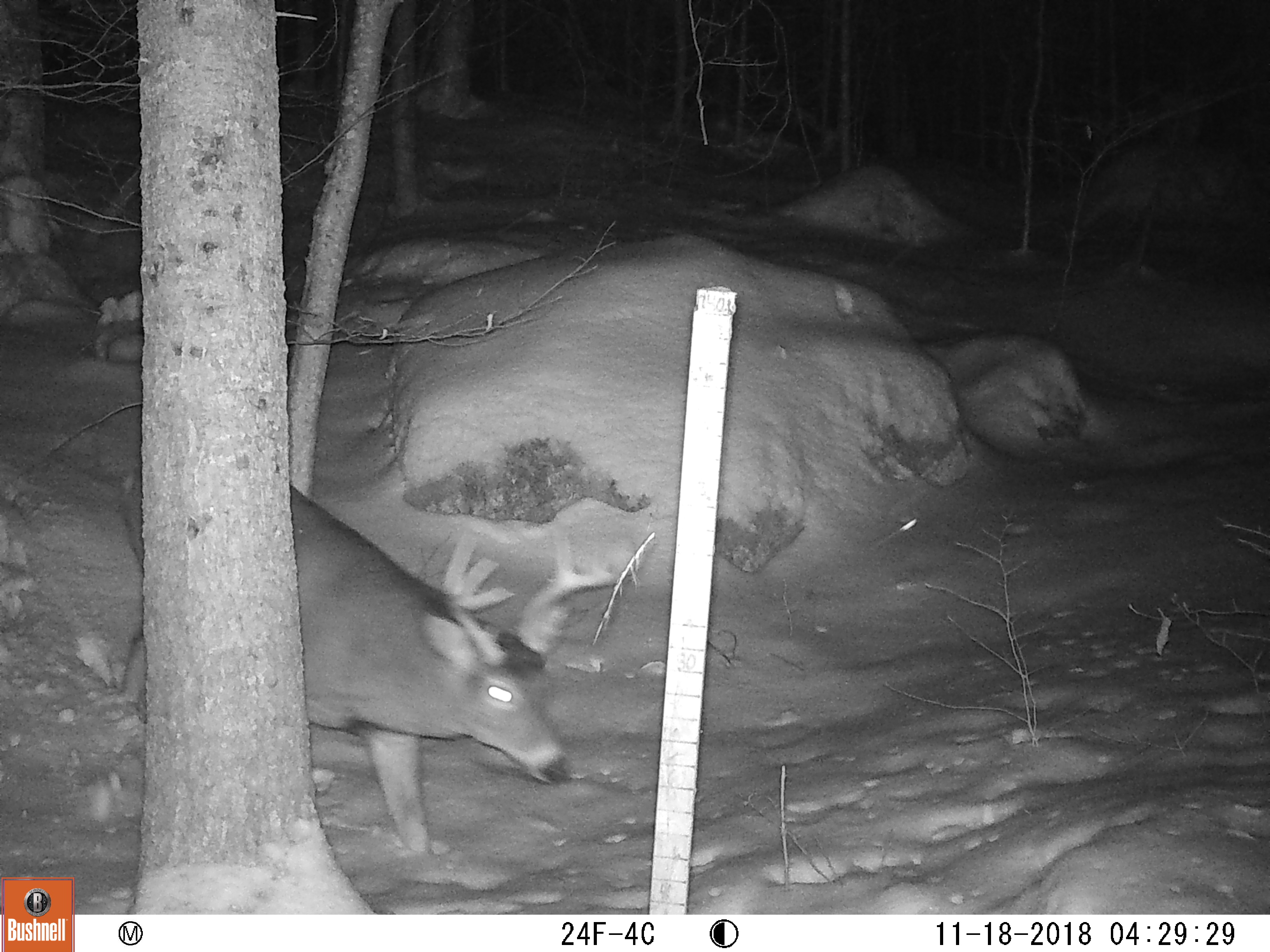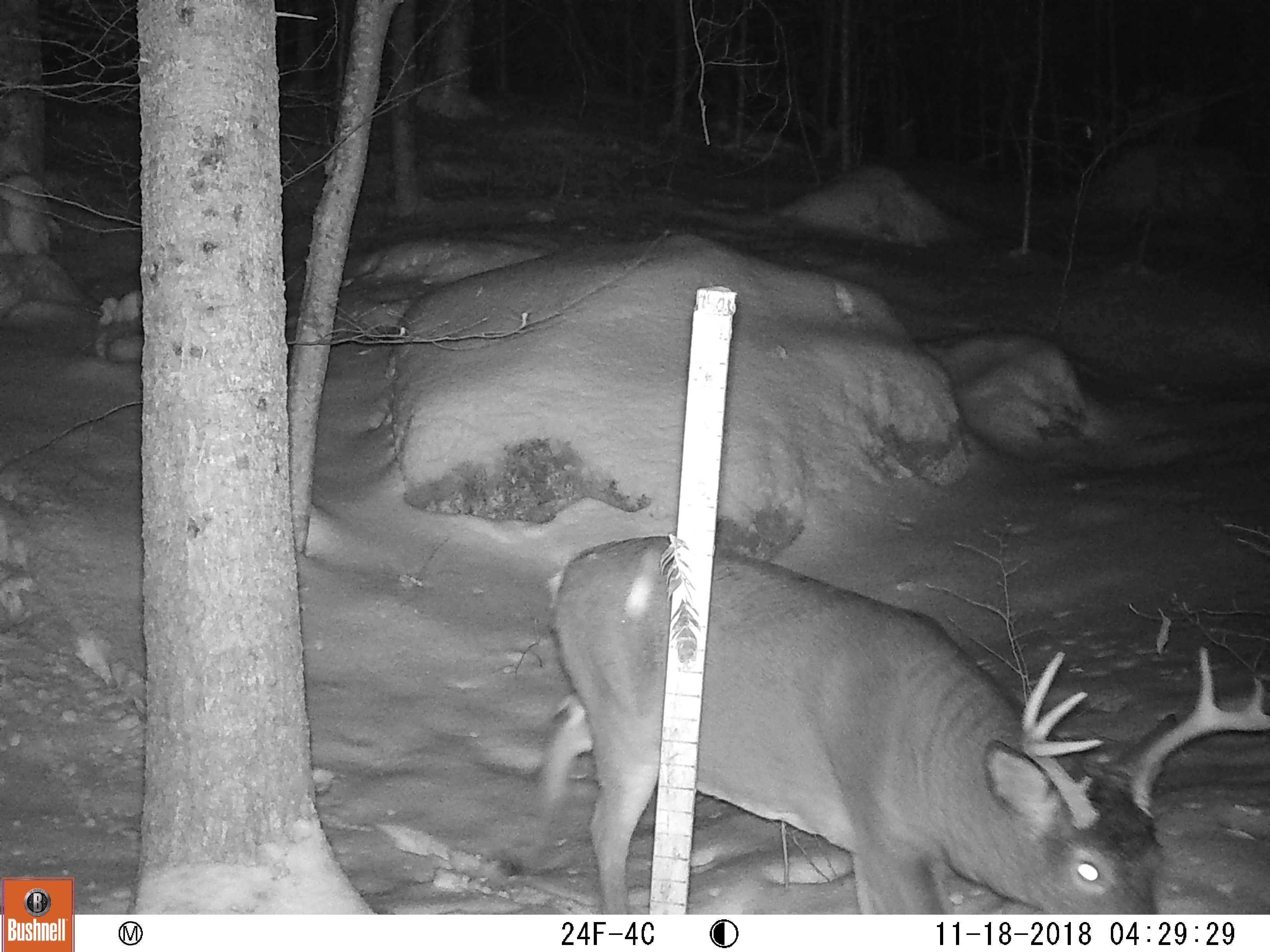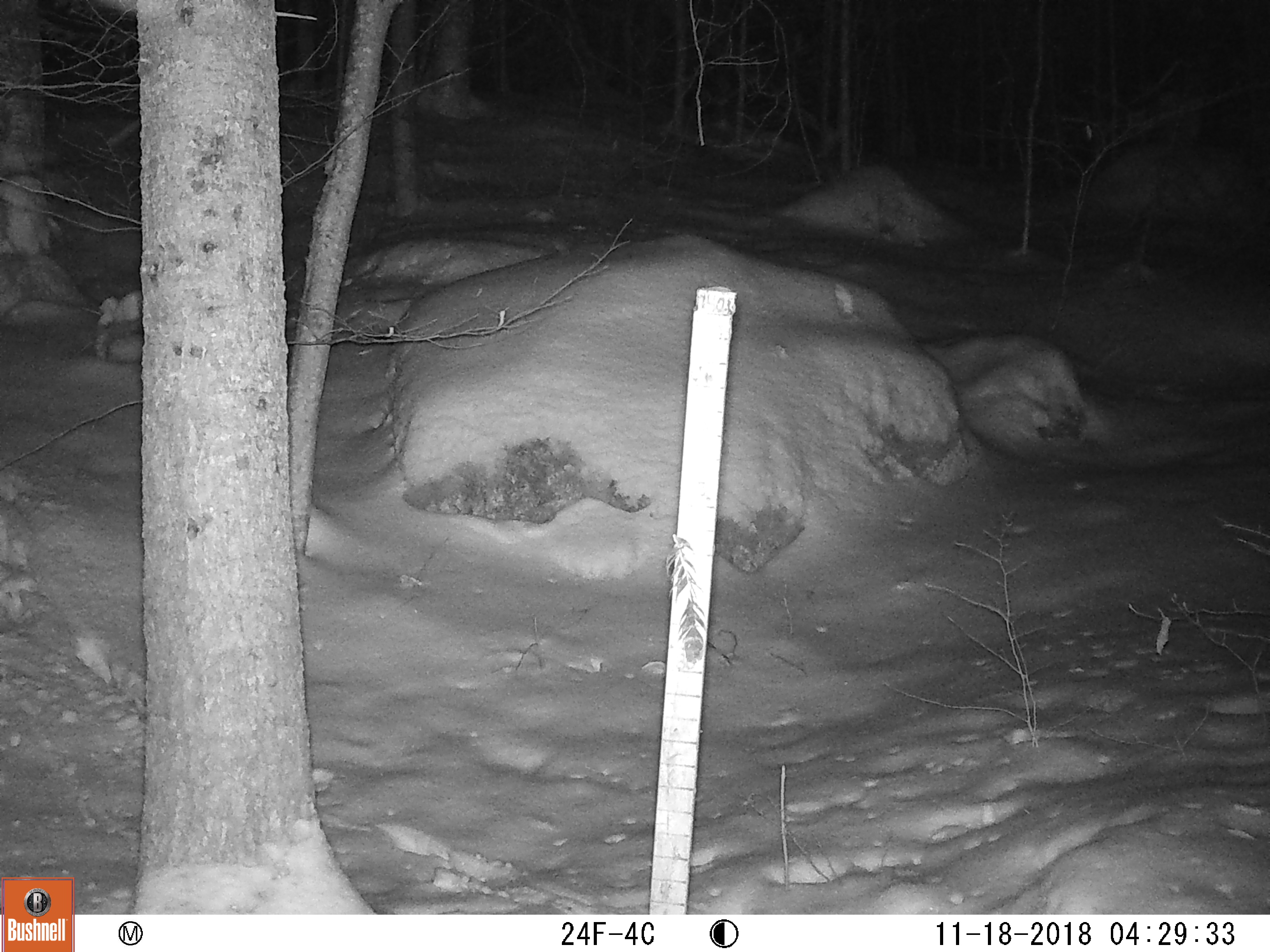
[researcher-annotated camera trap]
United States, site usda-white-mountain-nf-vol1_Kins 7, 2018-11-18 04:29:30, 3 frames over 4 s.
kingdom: Animalia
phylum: Chordata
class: Mammalia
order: Artiodactyla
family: Cervidae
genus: Odocoileus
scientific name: Odocoileus virginianus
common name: white-tailed deer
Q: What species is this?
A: White-tailed deer (Odocoileus virginianus).